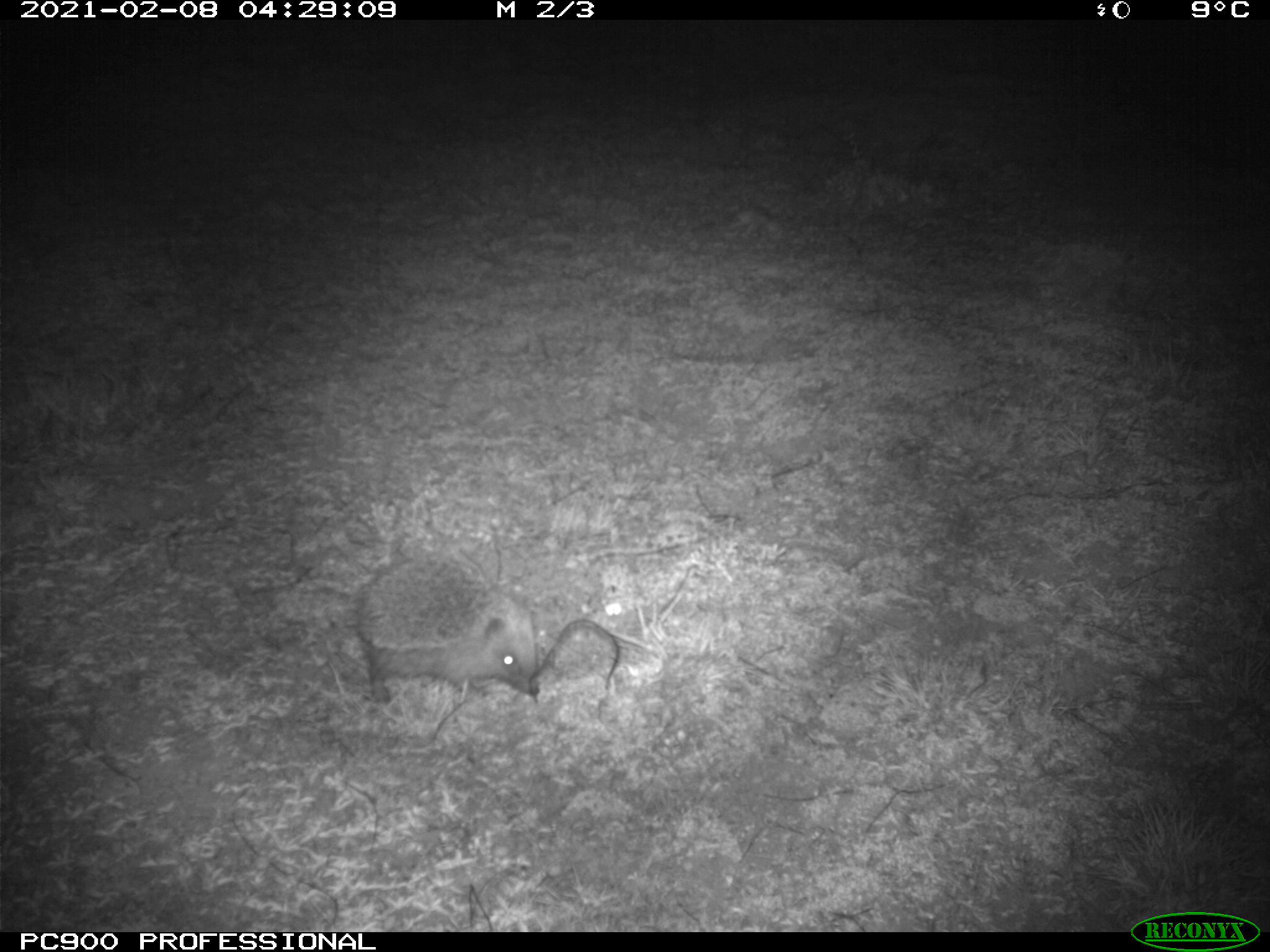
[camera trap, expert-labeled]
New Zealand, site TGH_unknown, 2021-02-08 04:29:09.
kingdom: Animalia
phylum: Chordata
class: Mammalia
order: Eulipotyphla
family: Erinaceidae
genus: Erinaceus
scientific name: Erinaceus europaeus europaeus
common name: european hedgehog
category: hedgehog